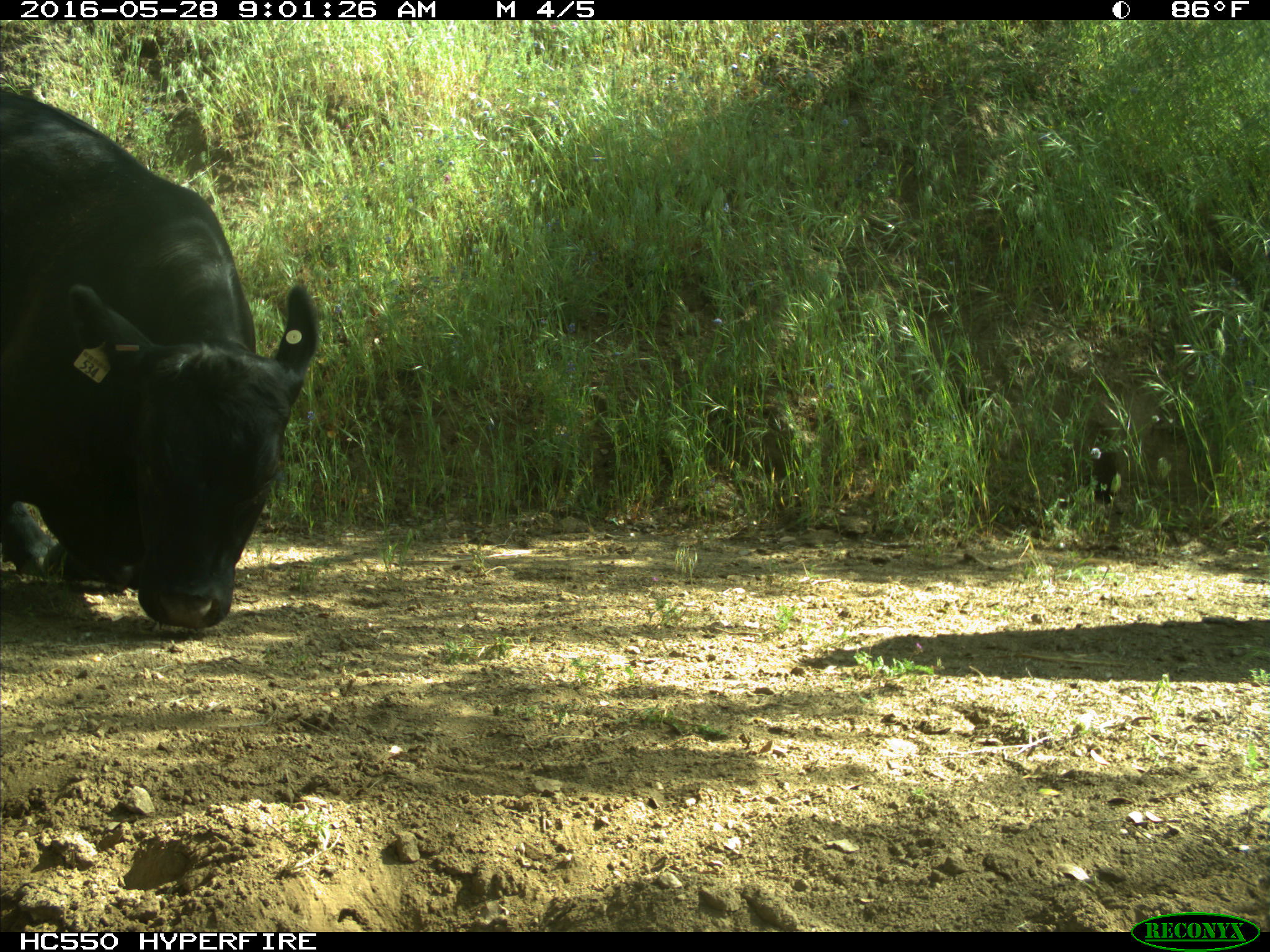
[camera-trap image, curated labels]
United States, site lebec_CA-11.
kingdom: Animalia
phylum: Chordata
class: Mammalia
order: Artiodactyla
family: Bovidae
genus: Bos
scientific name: Bos taurus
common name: domestic cow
Bos taurus (domestic cow).